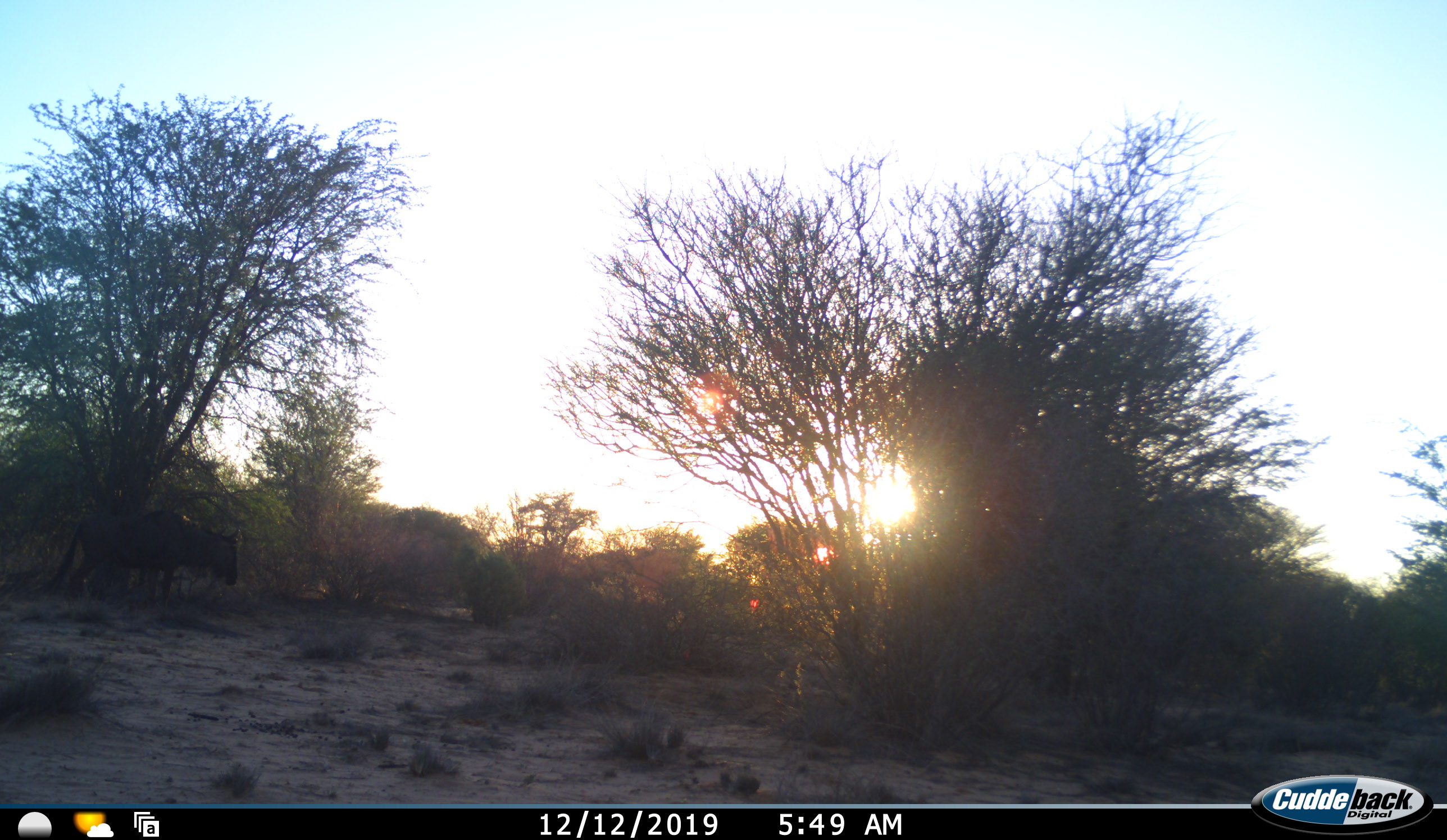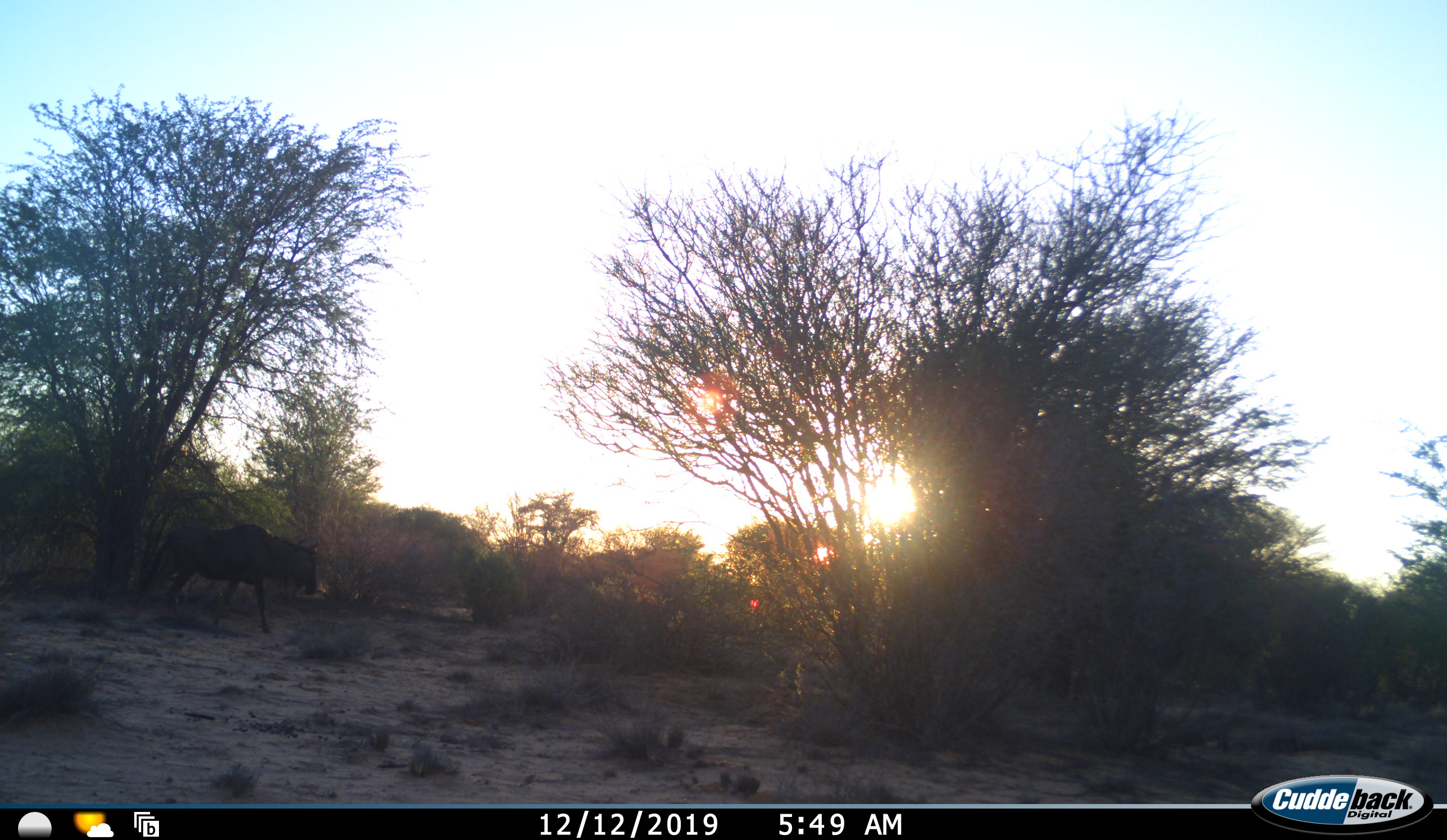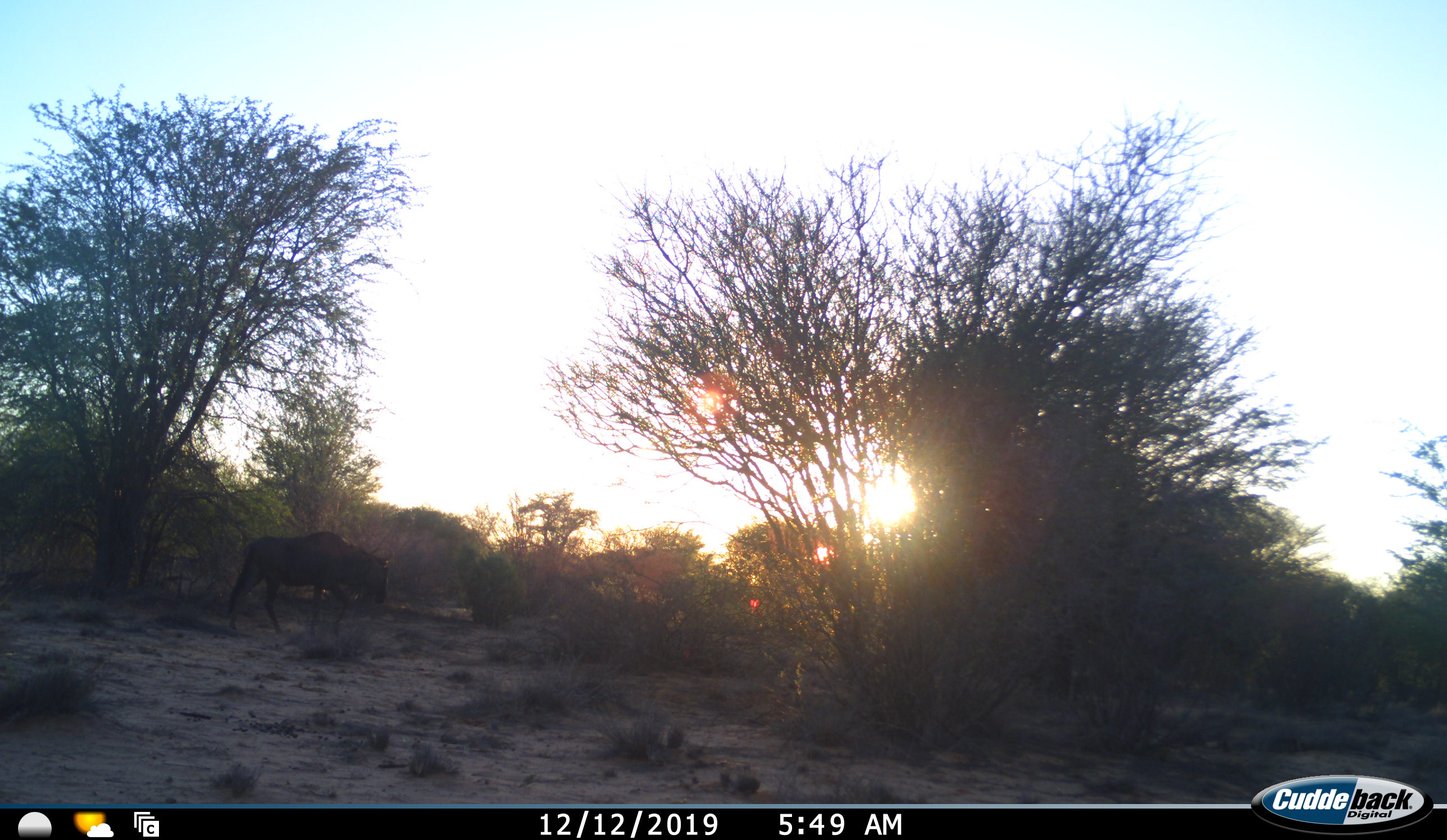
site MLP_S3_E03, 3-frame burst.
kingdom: Animalia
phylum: Chordata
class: Mammalia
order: Artiodactyla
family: Bovidae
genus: Connochaetes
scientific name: Connochaetes taurinus taurinus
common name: blue wildebeest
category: wildebeestblue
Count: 1.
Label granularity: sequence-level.